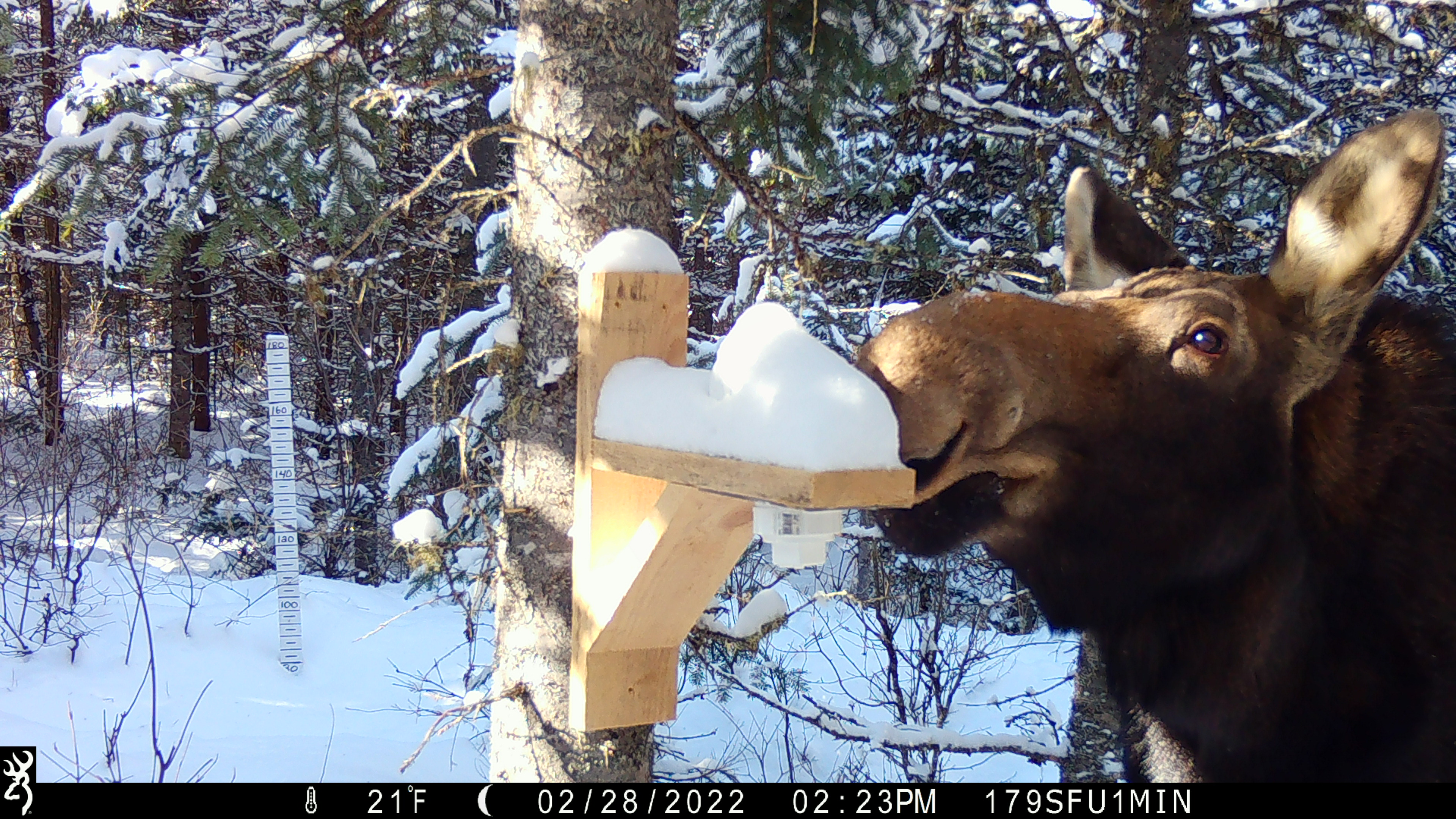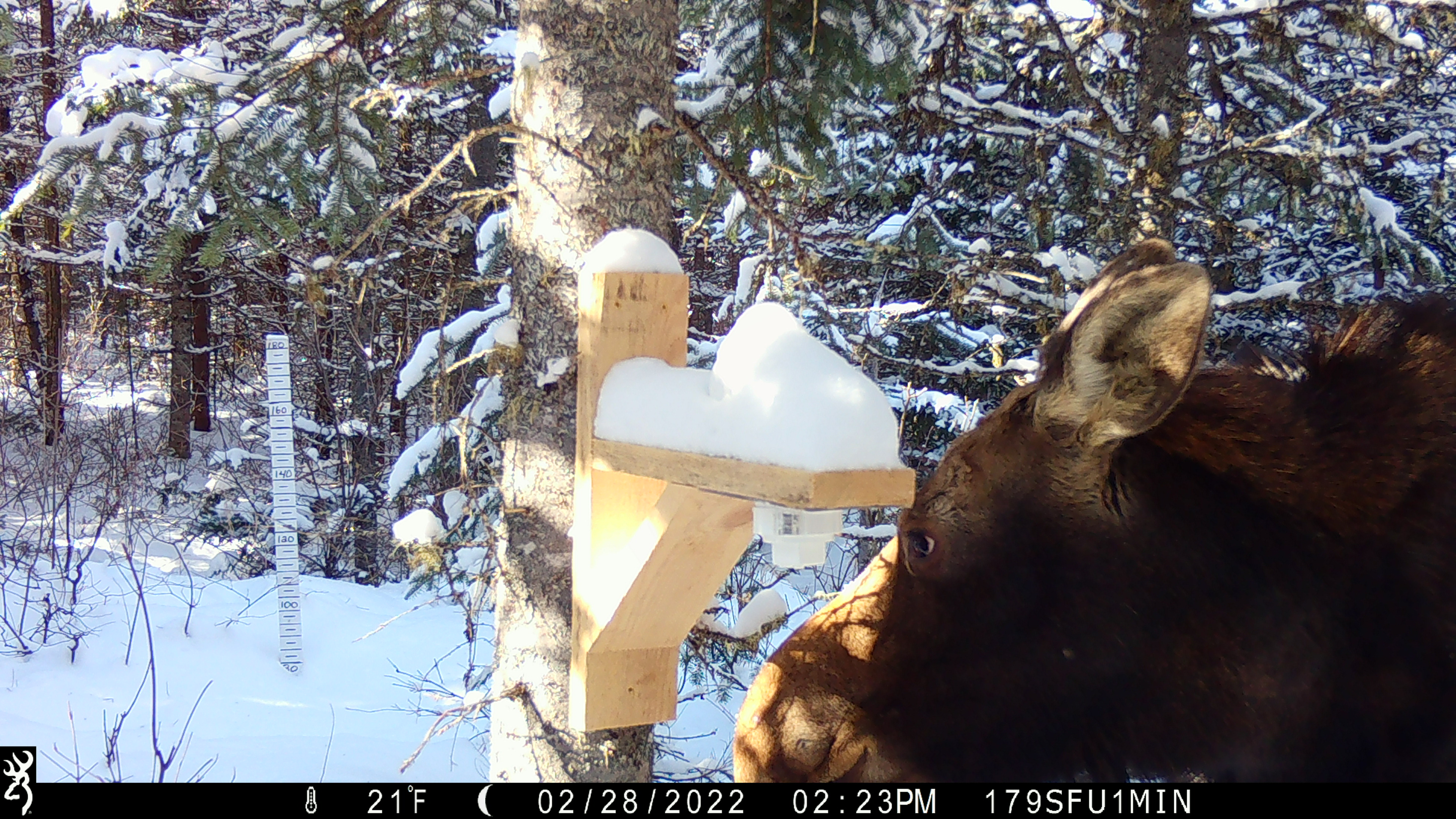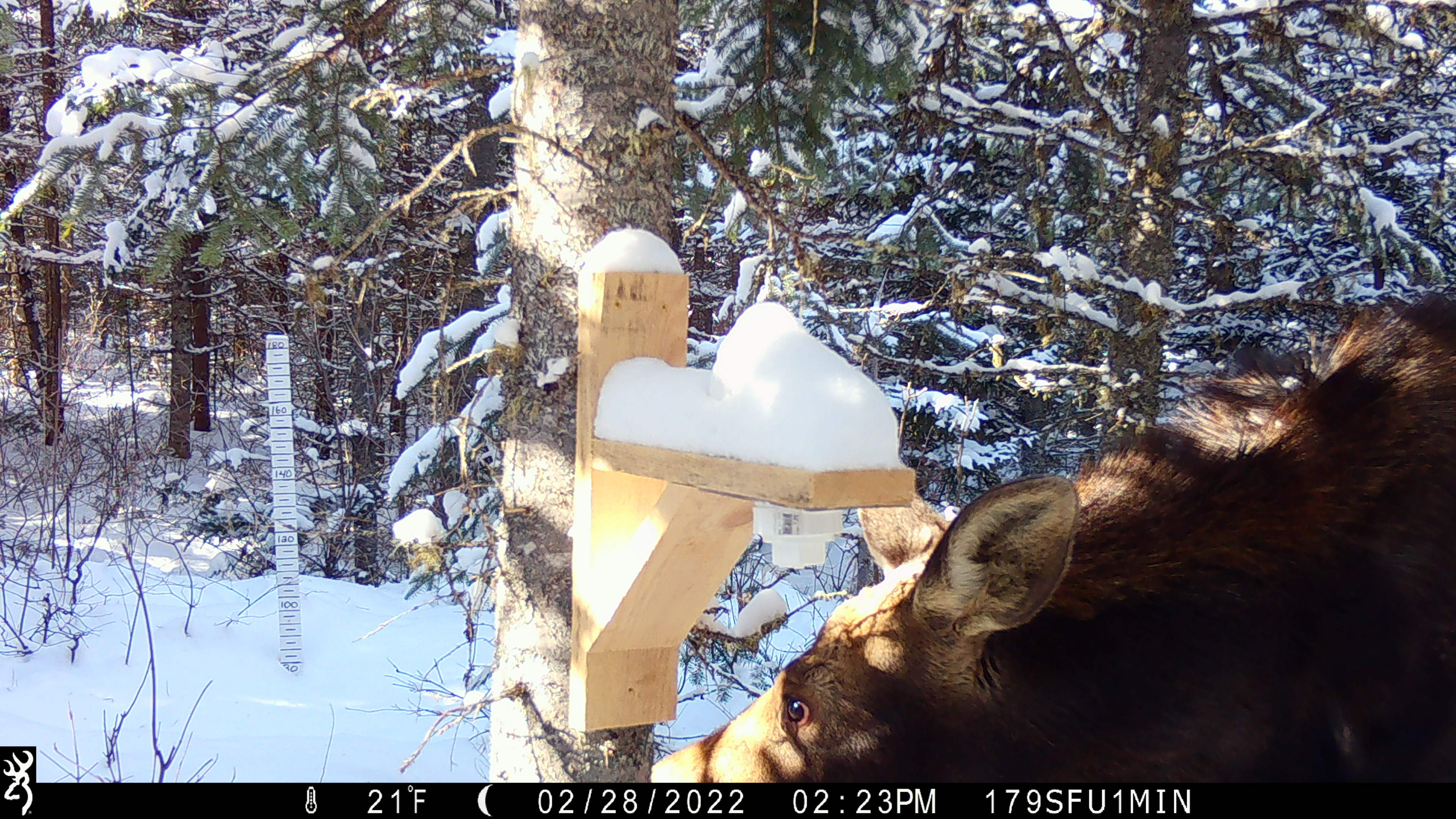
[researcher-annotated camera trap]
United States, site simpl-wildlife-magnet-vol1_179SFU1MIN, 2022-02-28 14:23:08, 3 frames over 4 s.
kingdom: Animalia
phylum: Chordata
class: Mammalia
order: Artiodactyla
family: Cervidae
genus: Alces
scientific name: Alces alces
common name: moose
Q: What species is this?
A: Moose (Alces alces).